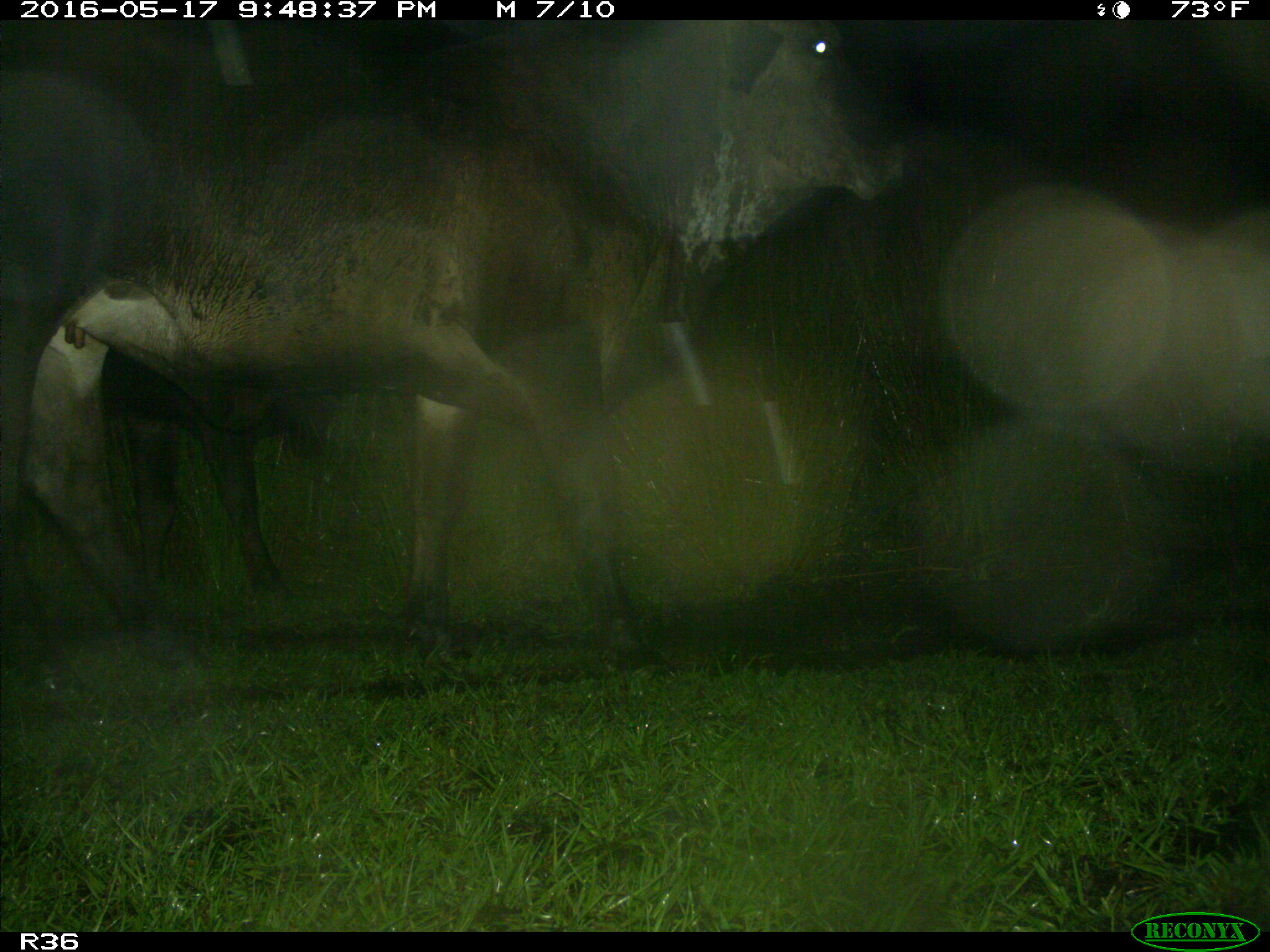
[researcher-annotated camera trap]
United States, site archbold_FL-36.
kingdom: Animalia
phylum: Chordata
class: Mammalia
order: Artiodactyla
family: Bovidae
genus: Bos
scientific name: Bos taurus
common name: domestic cow